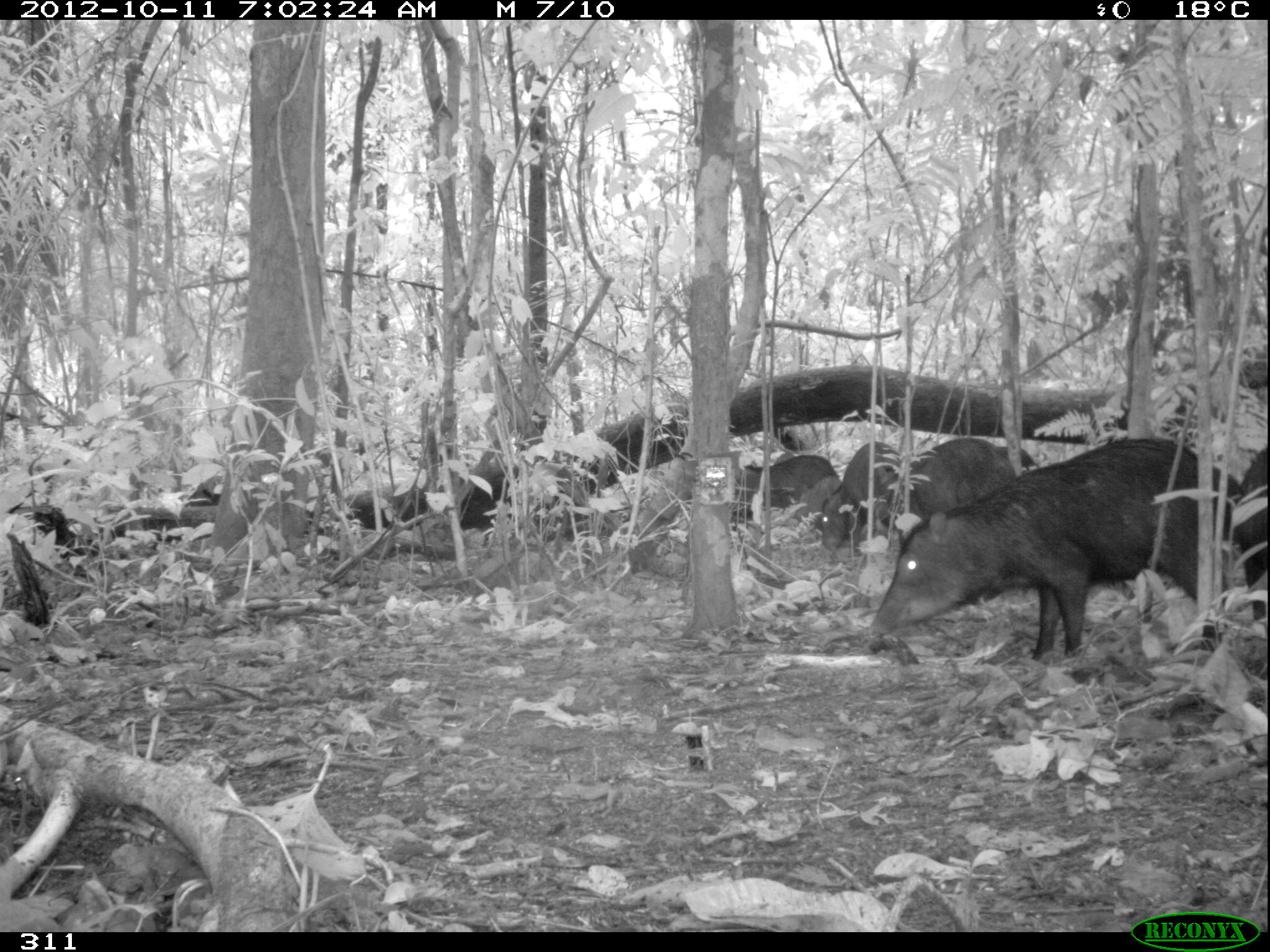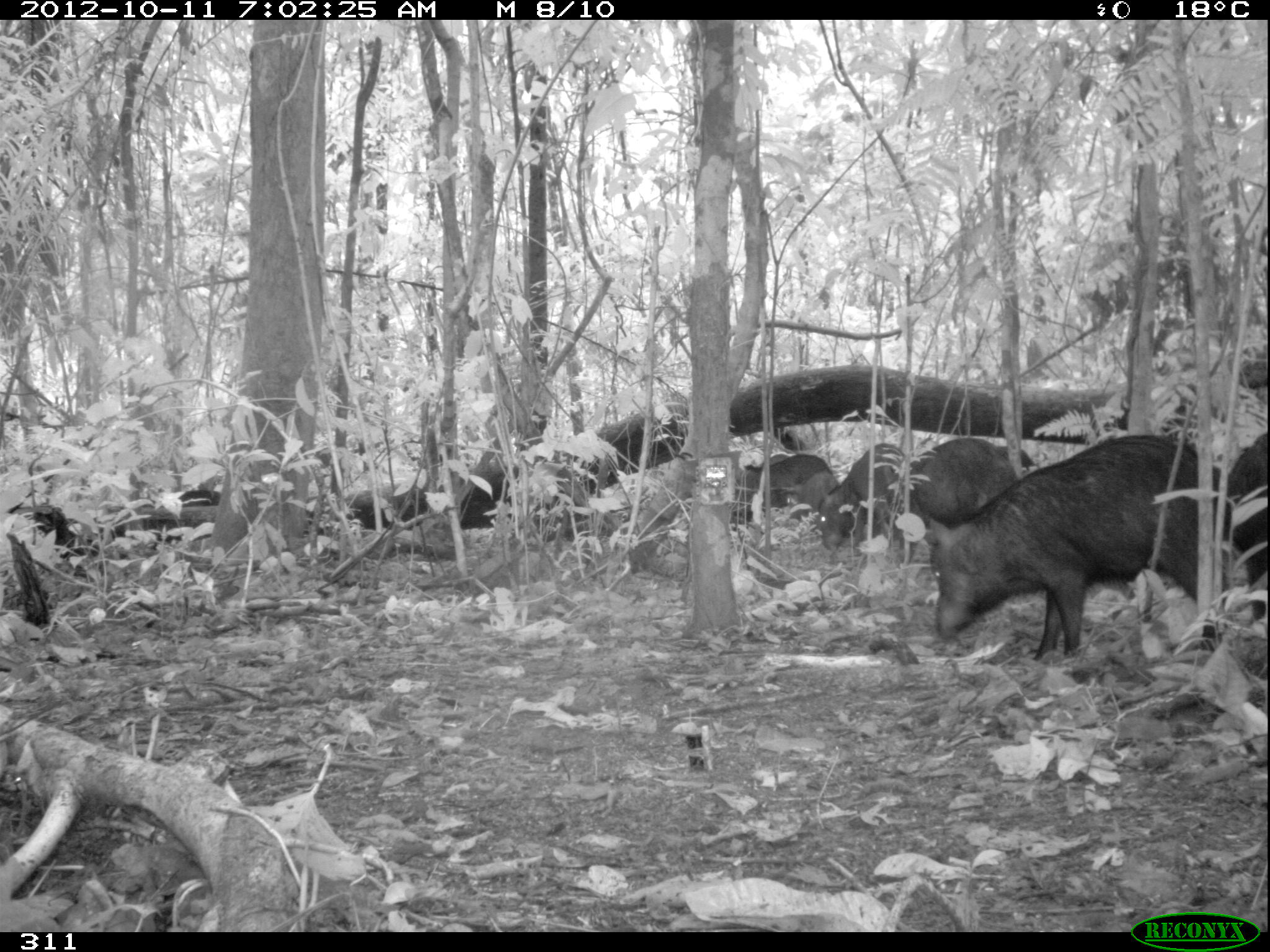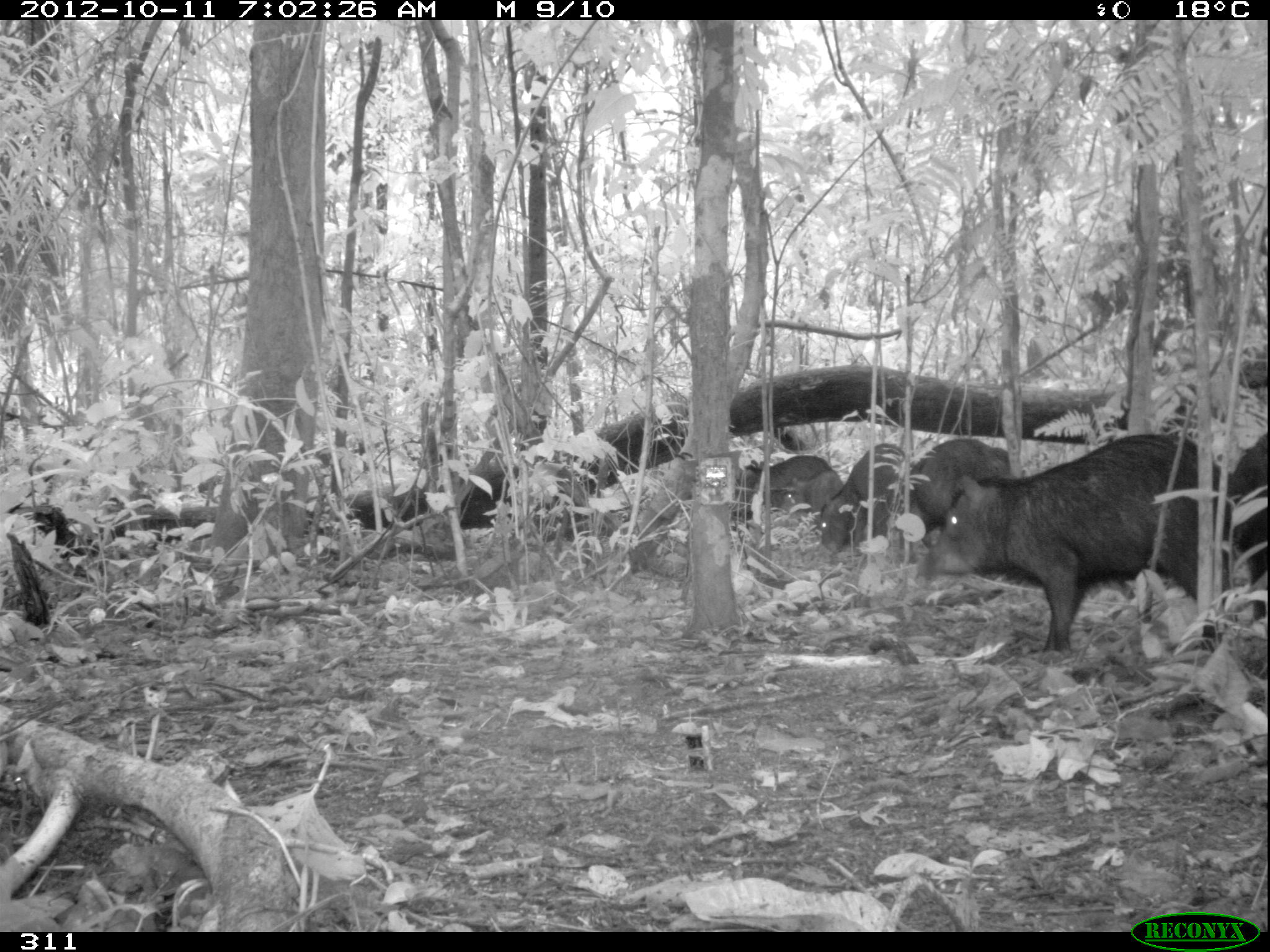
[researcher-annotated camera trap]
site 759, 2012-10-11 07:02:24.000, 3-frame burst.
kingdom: Animalia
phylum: Chordata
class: Mammalia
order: Artiodactyla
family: Tayassuidae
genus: Tayassu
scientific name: Tayassu pecari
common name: white-lipped peccary